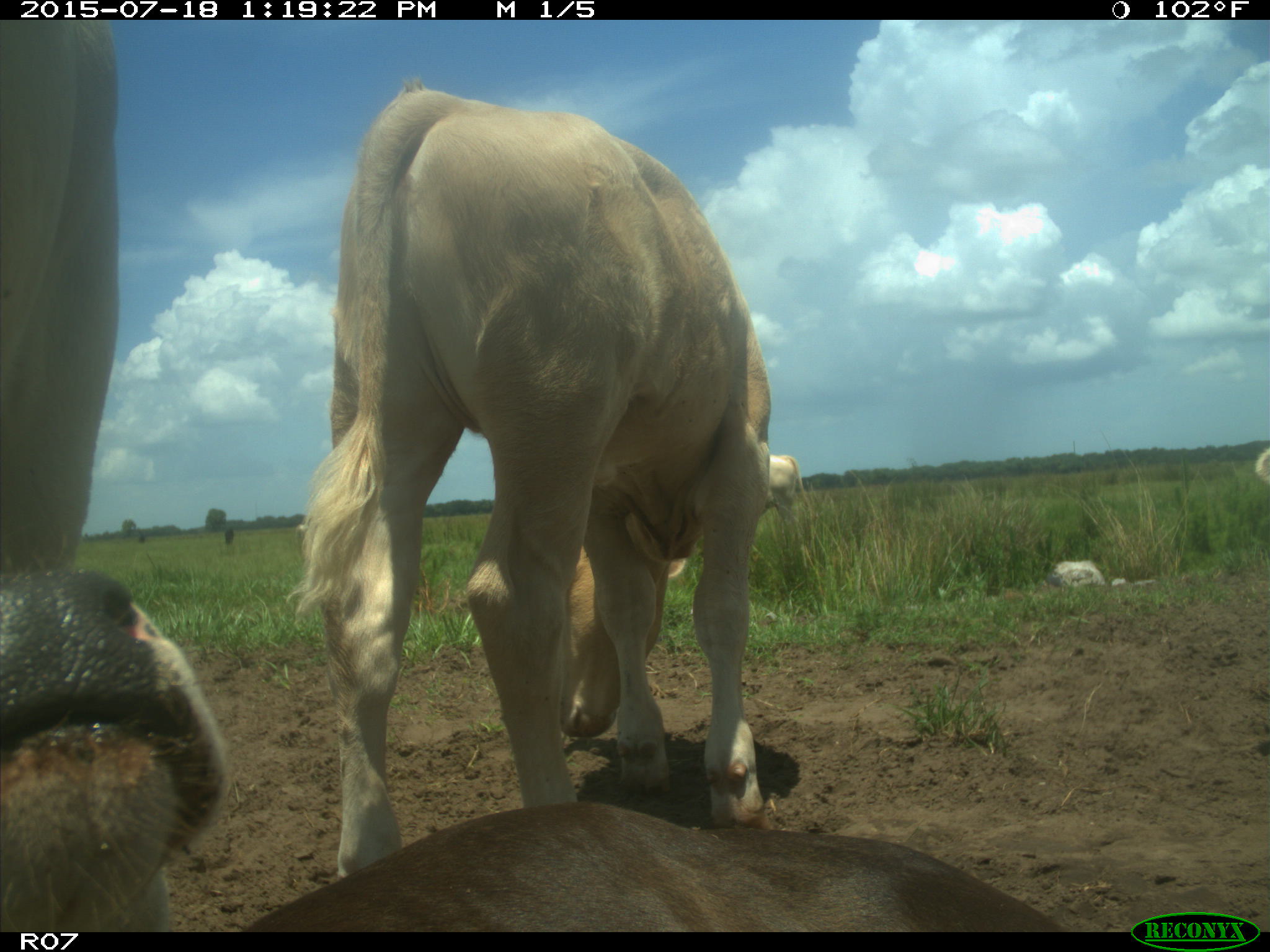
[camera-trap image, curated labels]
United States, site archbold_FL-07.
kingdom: Animalia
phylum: Chordata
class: Mammalia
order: Artiodactyla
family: Bovidae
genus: Bos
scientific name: Bos taurus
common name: domestic cow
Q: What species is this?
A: Bos taurus (domestic cow).